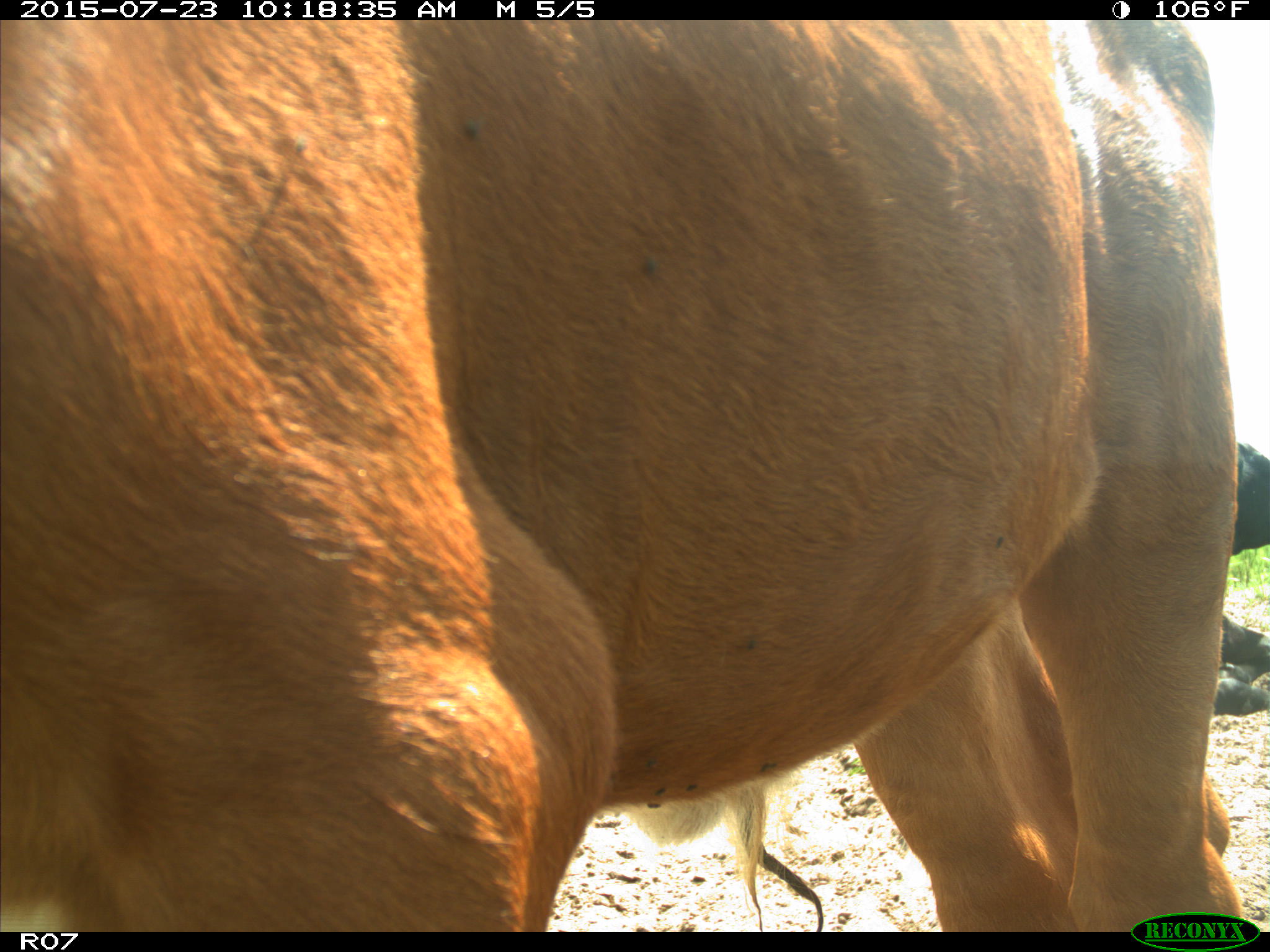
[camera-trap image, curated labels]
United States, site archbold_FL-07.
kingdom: Animalia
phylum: Chordata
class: Mammalia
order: Artiodactyla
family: Bovidae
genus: Bos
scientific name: Bos taurus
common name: domestic cow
Bos taurus (domestic cow).